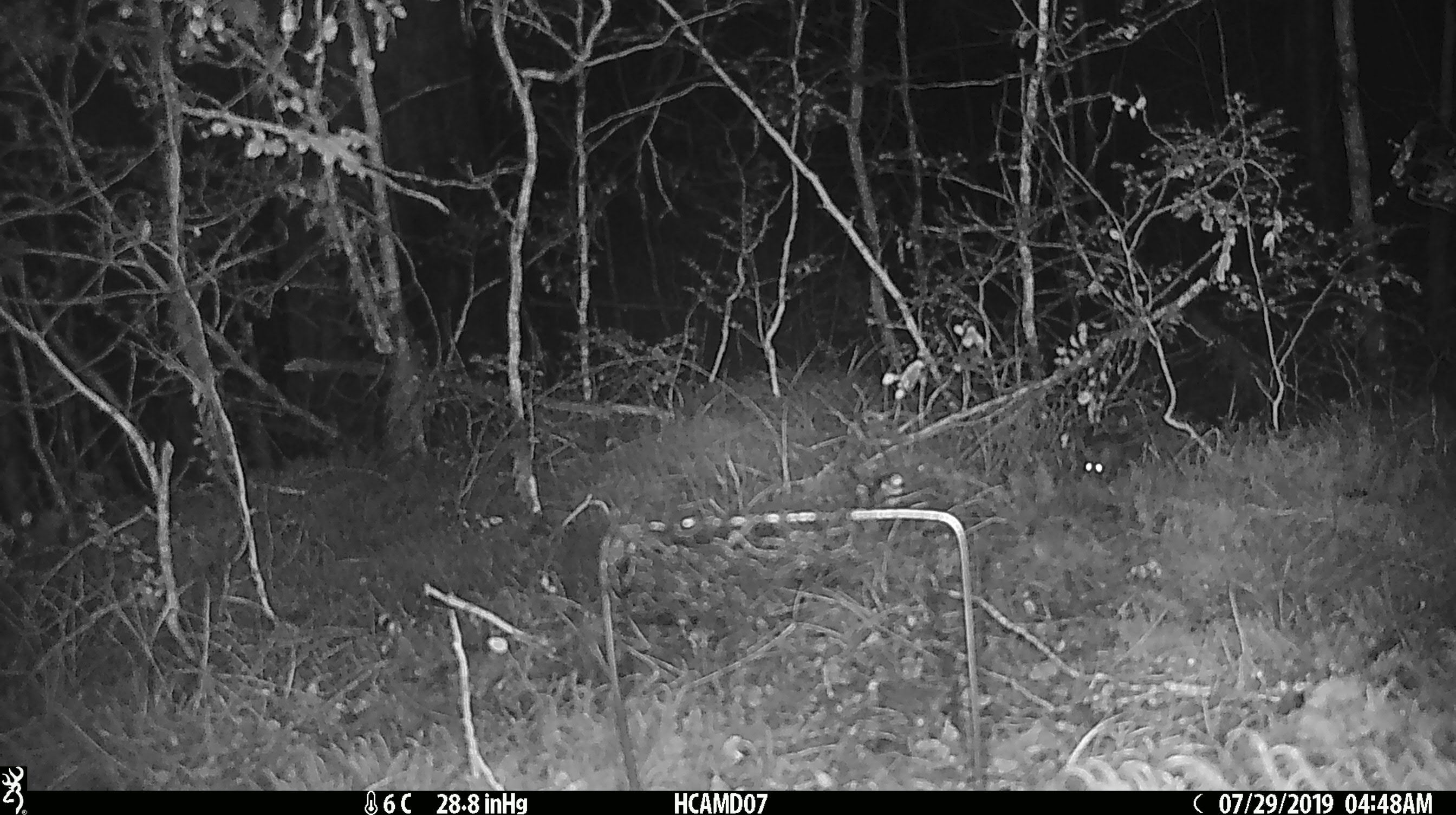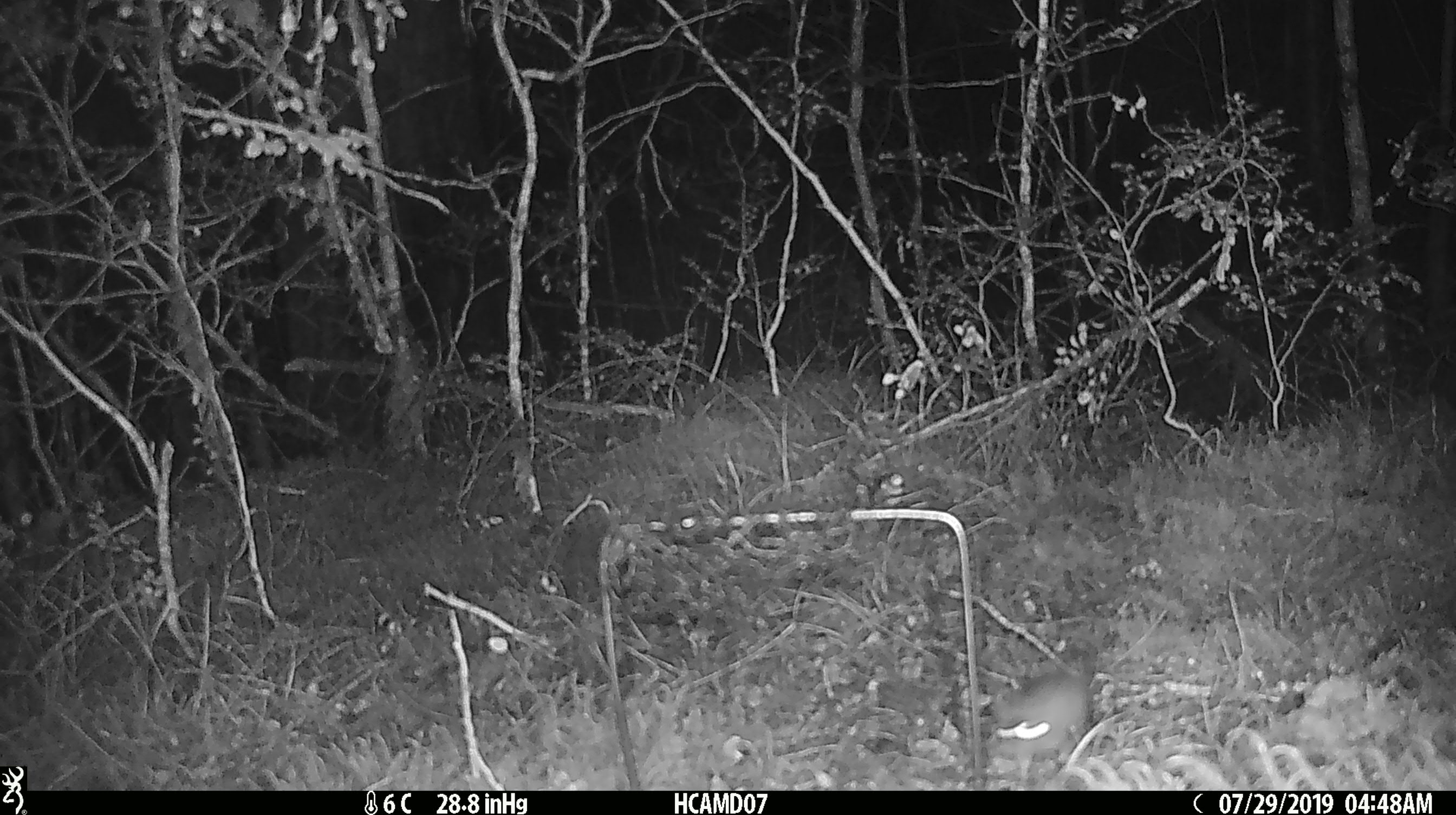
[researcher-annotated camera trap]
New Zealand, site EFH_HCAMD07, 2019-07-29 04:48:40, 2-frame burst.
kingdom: Animalia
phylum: Chordata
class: Mammalia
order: Rodentia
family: Muridae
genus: Mus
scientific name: Mus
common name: mouse